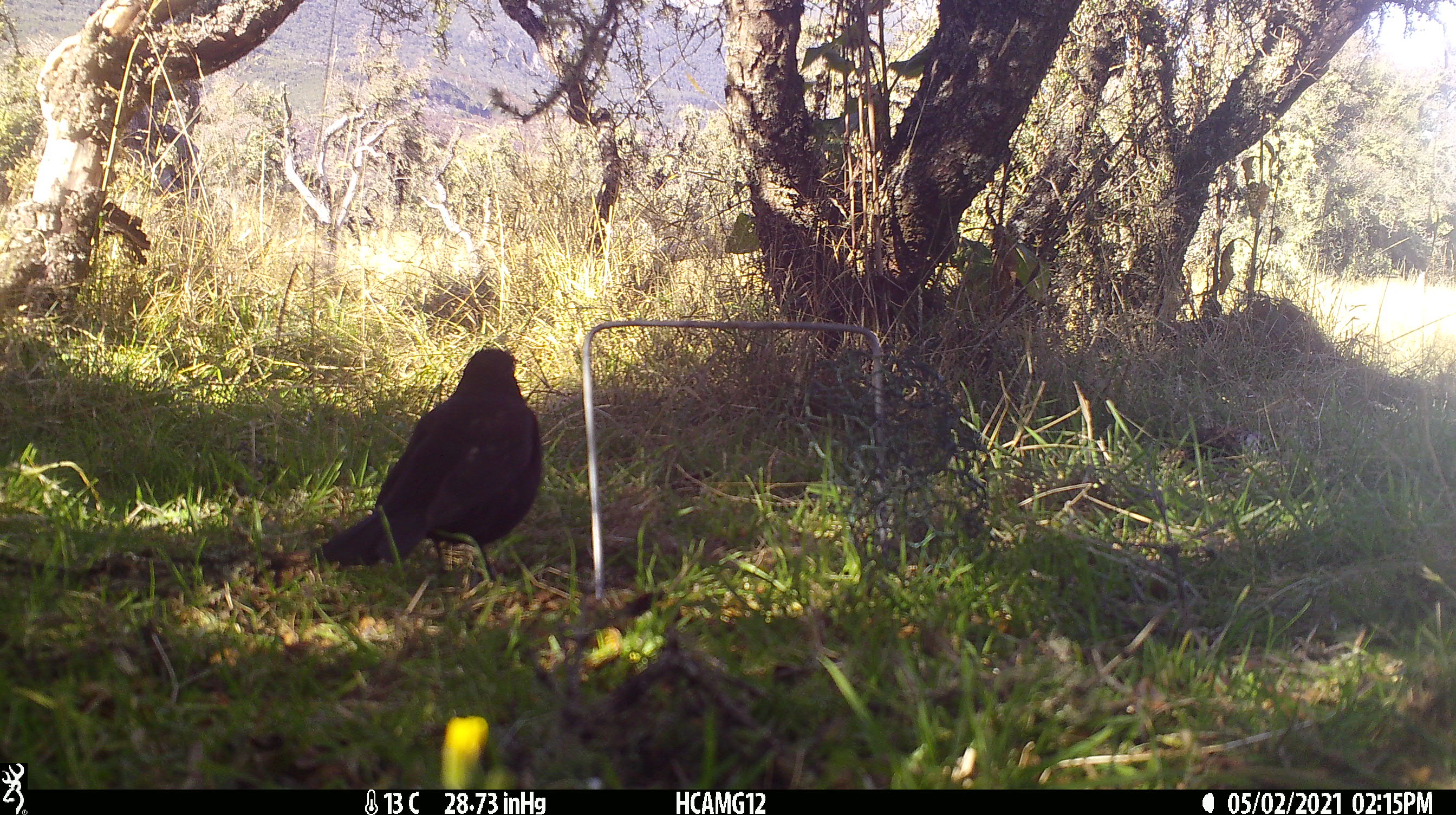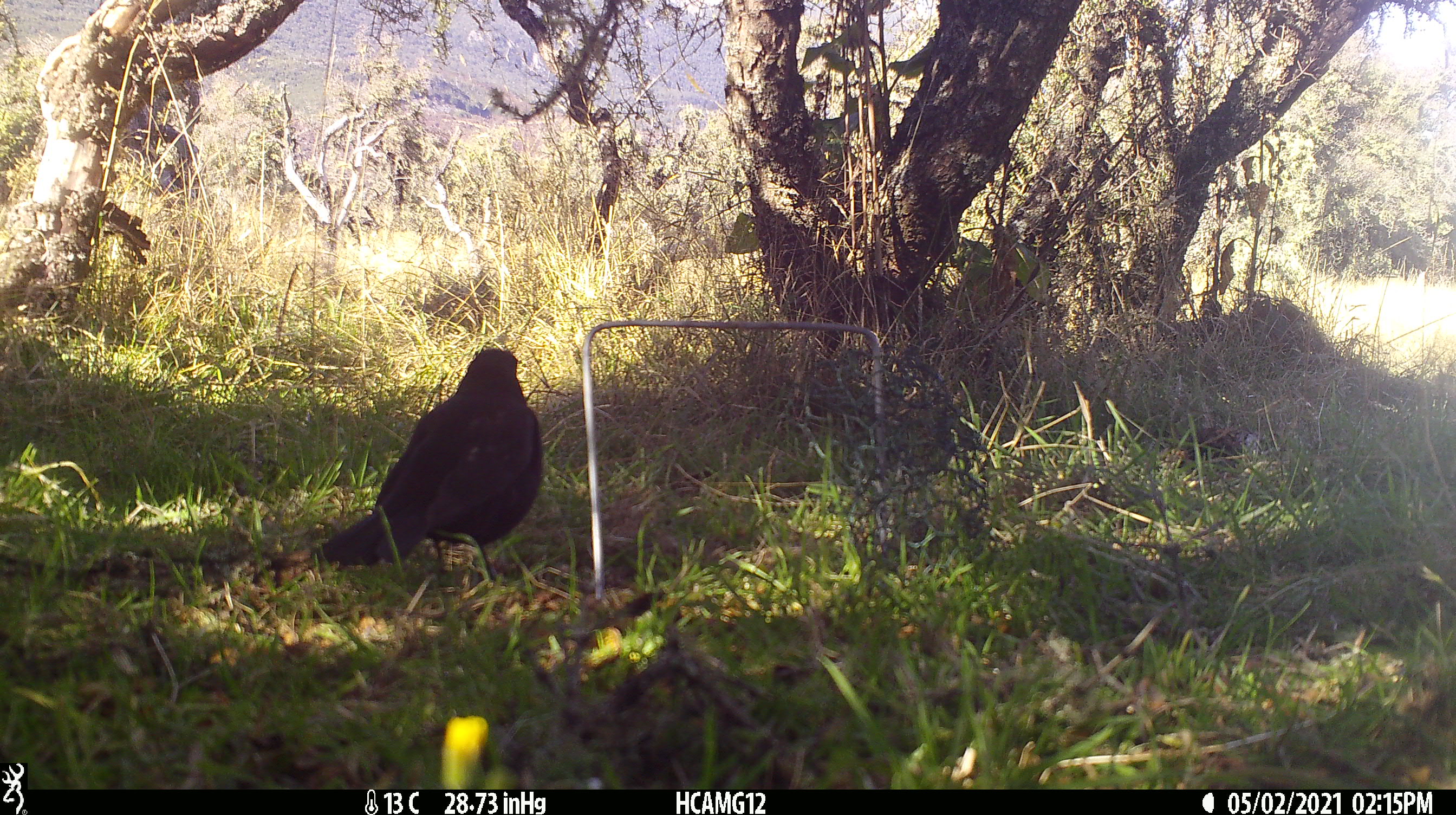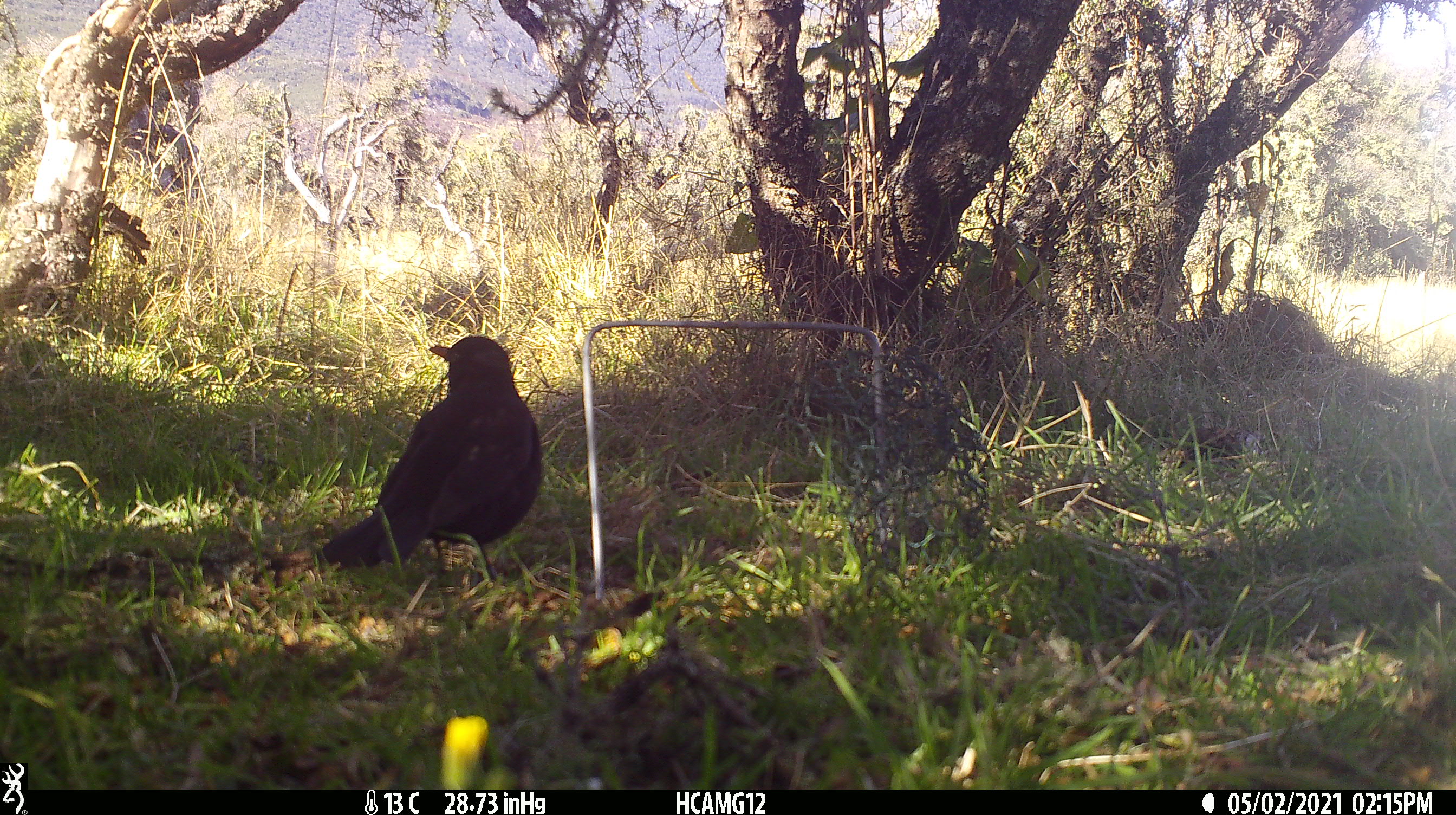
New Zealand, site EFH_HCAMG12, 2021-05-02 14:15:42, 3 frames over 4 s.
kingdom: Animalia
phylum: Chordata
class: Aves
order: Passeriformes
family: Turdidae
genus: Turdus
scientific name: Turdus merula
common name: eurasian blackbird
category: blackbird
Blackbird (eurasian blackbird) (Turdus merula).